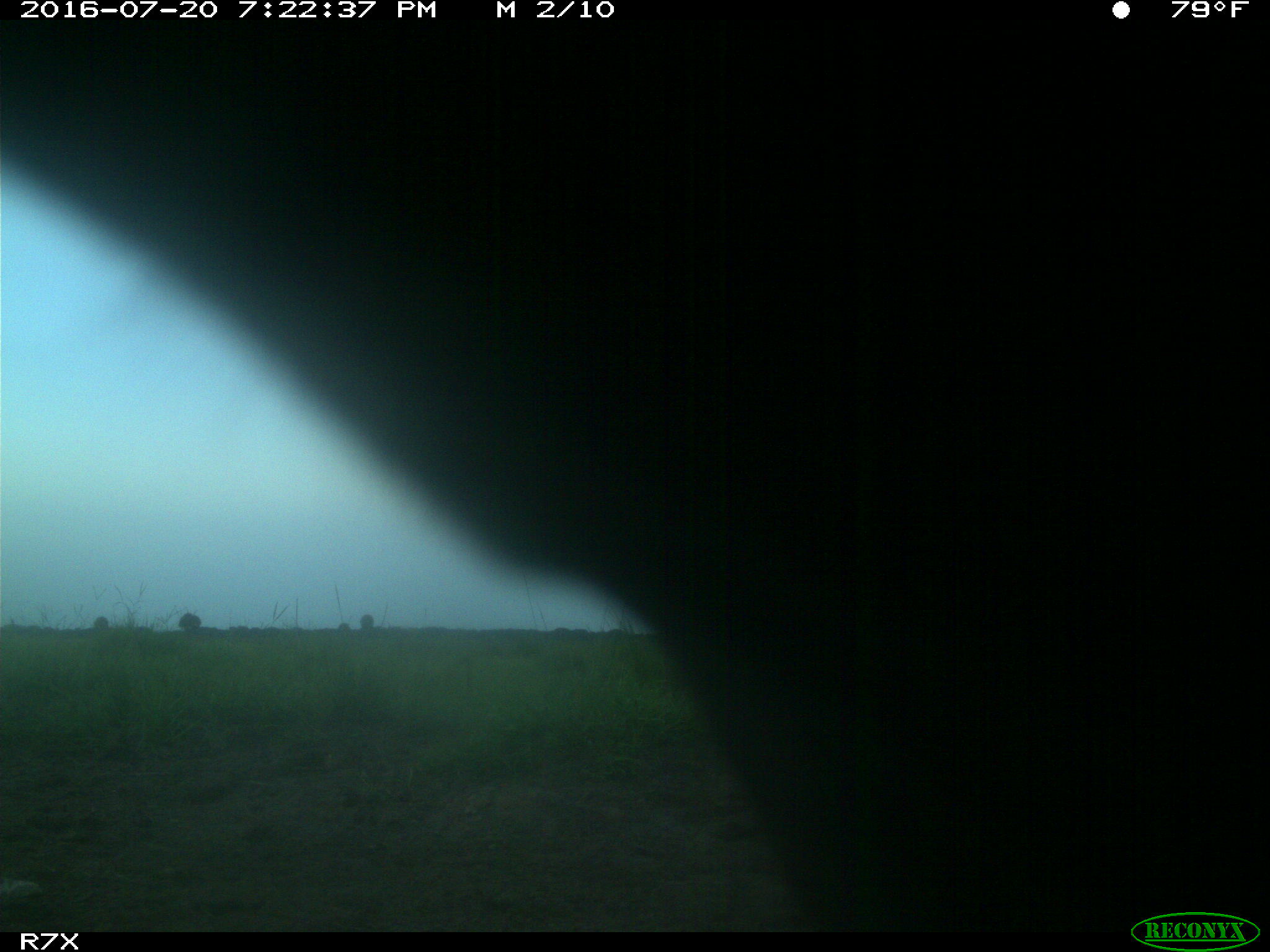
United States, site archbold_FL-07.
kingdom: Animalia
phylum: Chordata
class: Mammalia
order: Artiodactyla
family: Bovidae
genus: Bos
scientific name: Bos taurus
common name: domestic cow